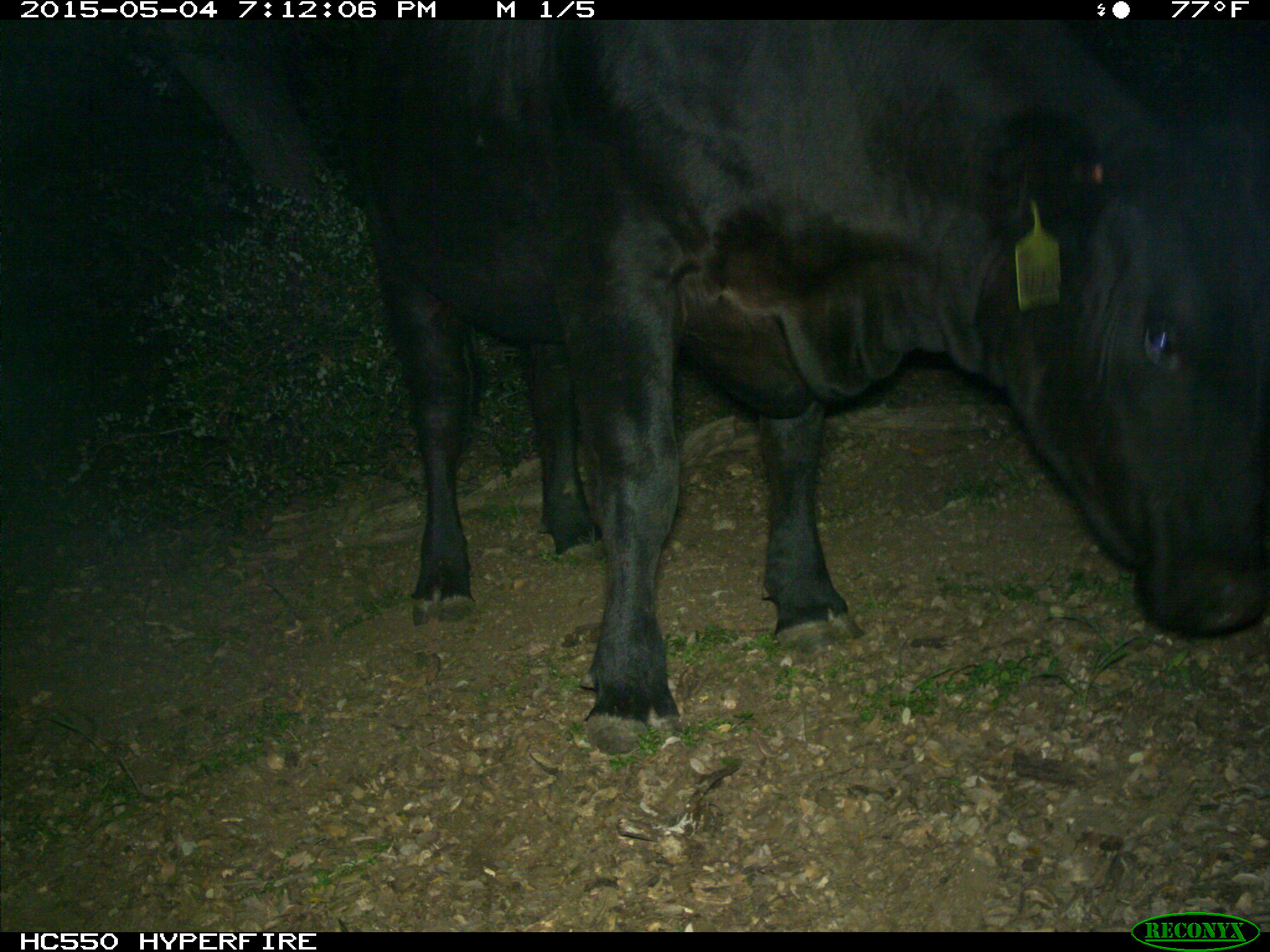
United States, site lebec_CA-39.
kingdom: Animalia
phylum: Chordata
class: Mammalia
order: Artiodactyla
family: Bovidae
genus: Bos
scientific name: Bos taurus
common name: domestic cow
Bos taurus (domestic cow).